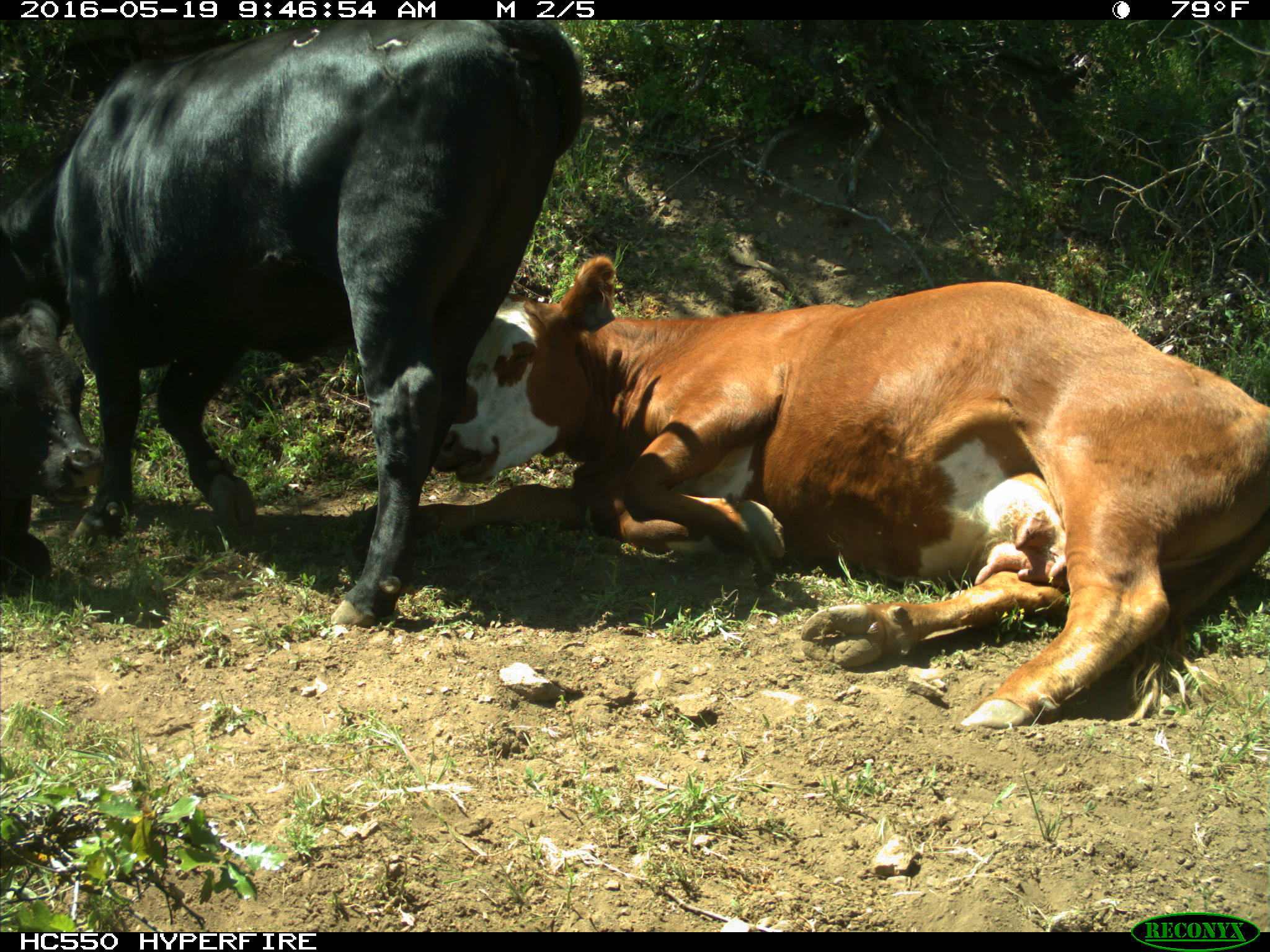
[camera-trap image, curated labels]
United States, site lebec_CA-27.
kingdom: Animalia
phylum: Chordata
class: Mammalia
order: Artiodactyla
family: Bovidae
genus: Bos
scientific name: Bos taurus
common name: domestic cow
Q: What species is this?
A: Bos taurus (domestic cow).